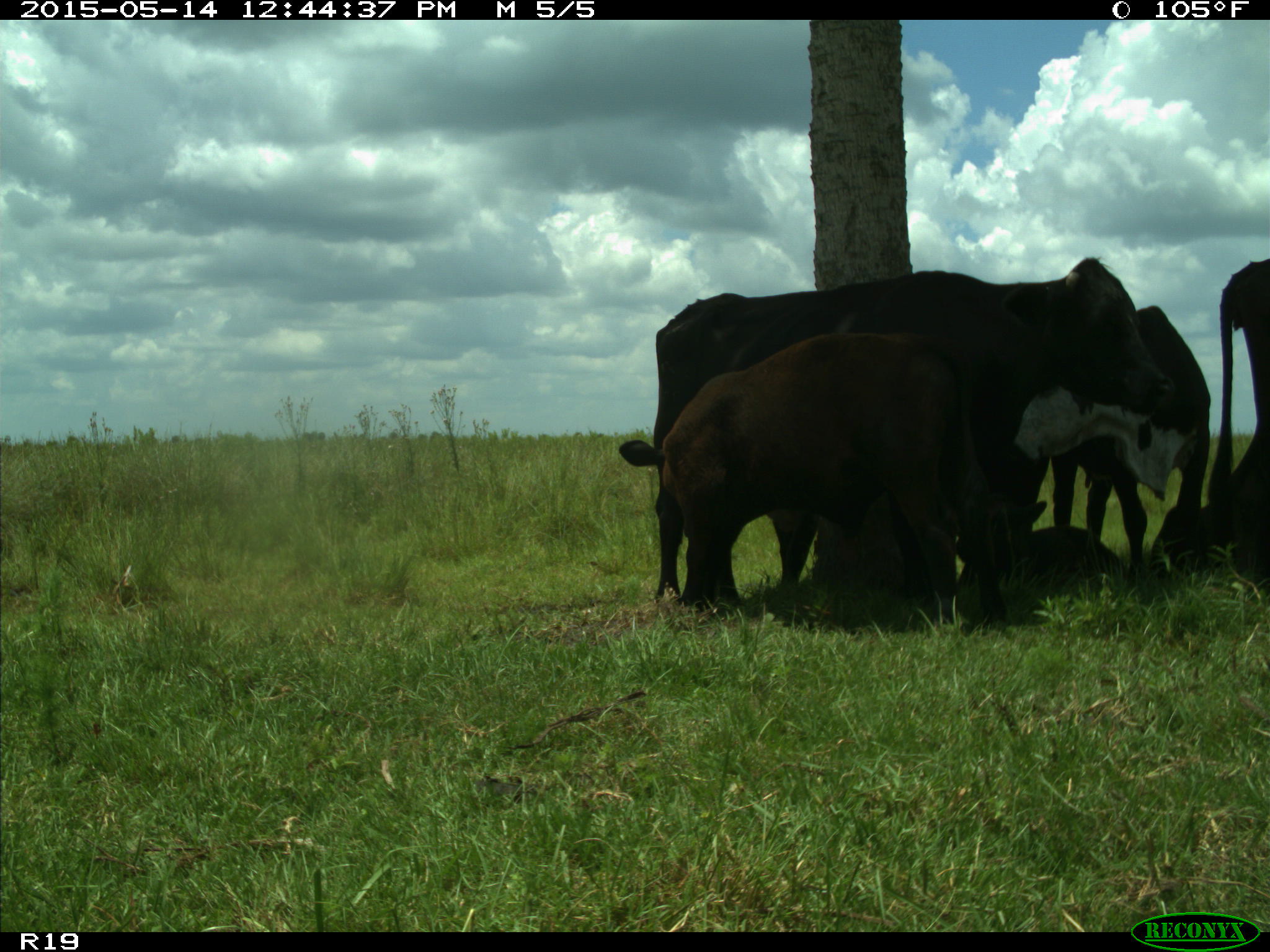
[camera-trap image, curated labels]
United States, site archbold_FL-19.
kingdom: Animalia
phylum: Chordata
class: Mammalia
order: Artiodactyla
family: Bovidae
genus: Bos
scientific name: Bos taurus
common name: domestic cow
Bos taurus (domestic cow).